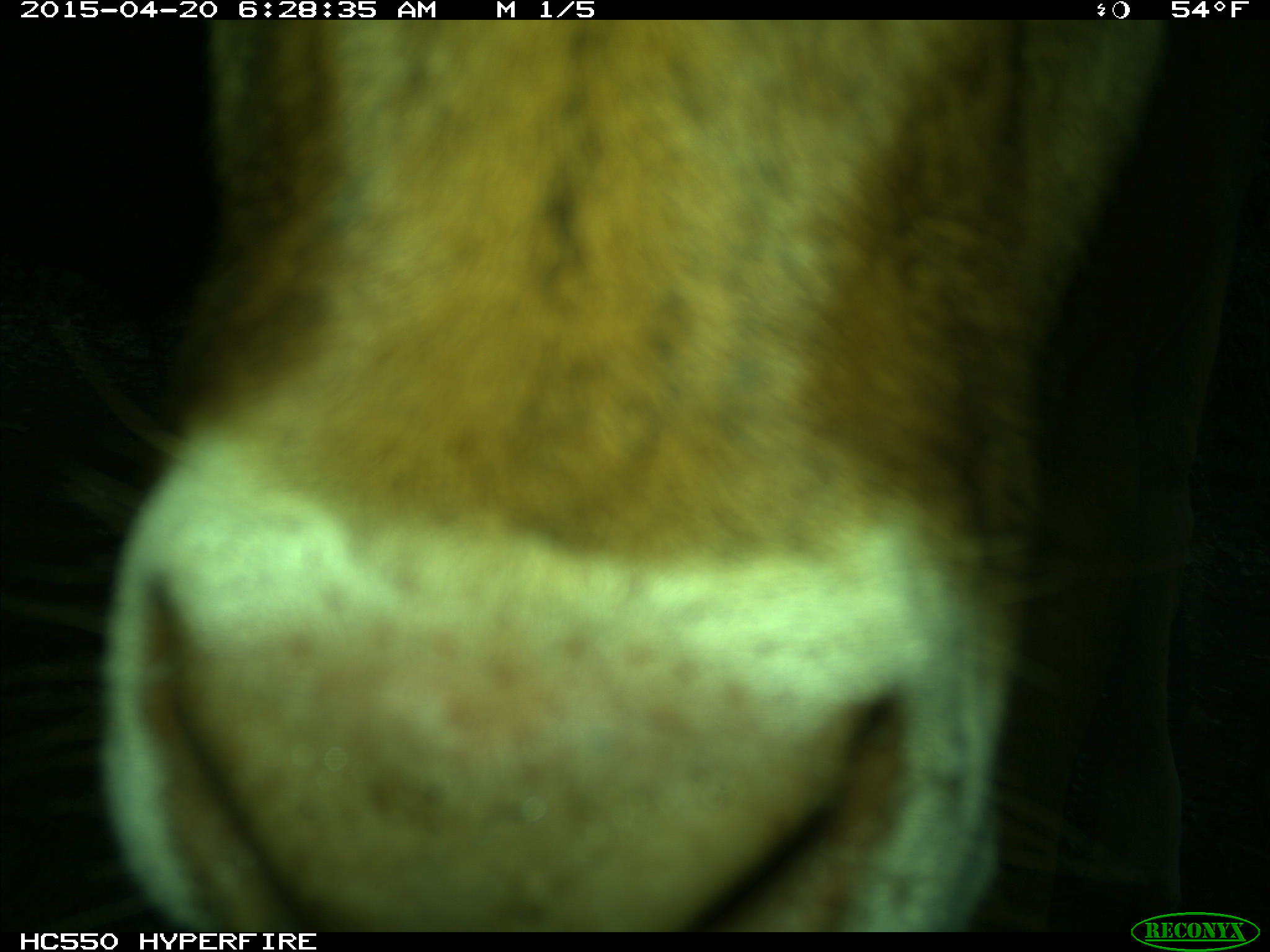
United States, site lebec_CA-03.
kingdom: Animalia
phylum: Chordata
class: Mammalia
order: Artiodactyla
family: Bovidae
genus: Bos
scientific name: Bos taurus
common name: domestic cow